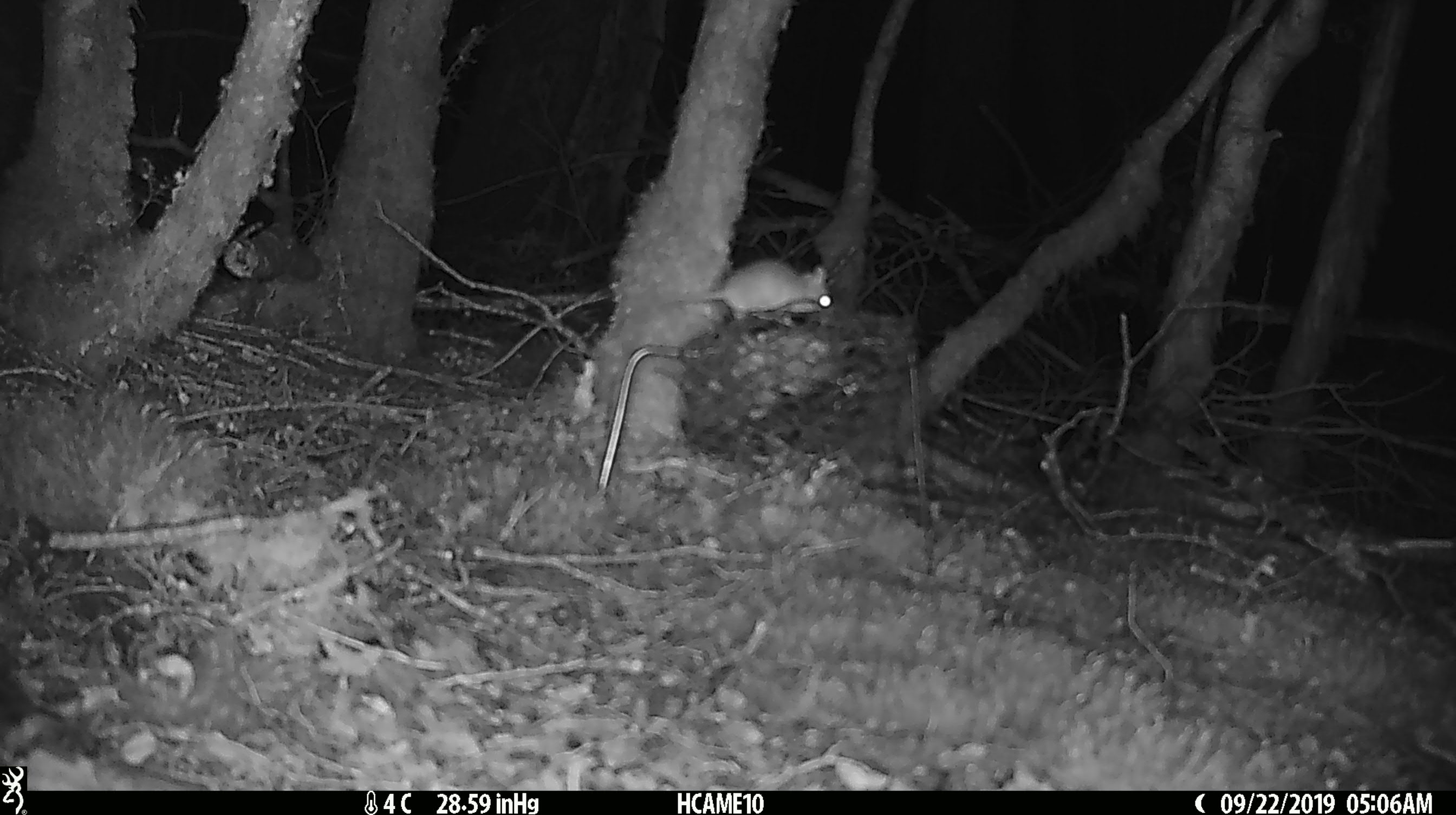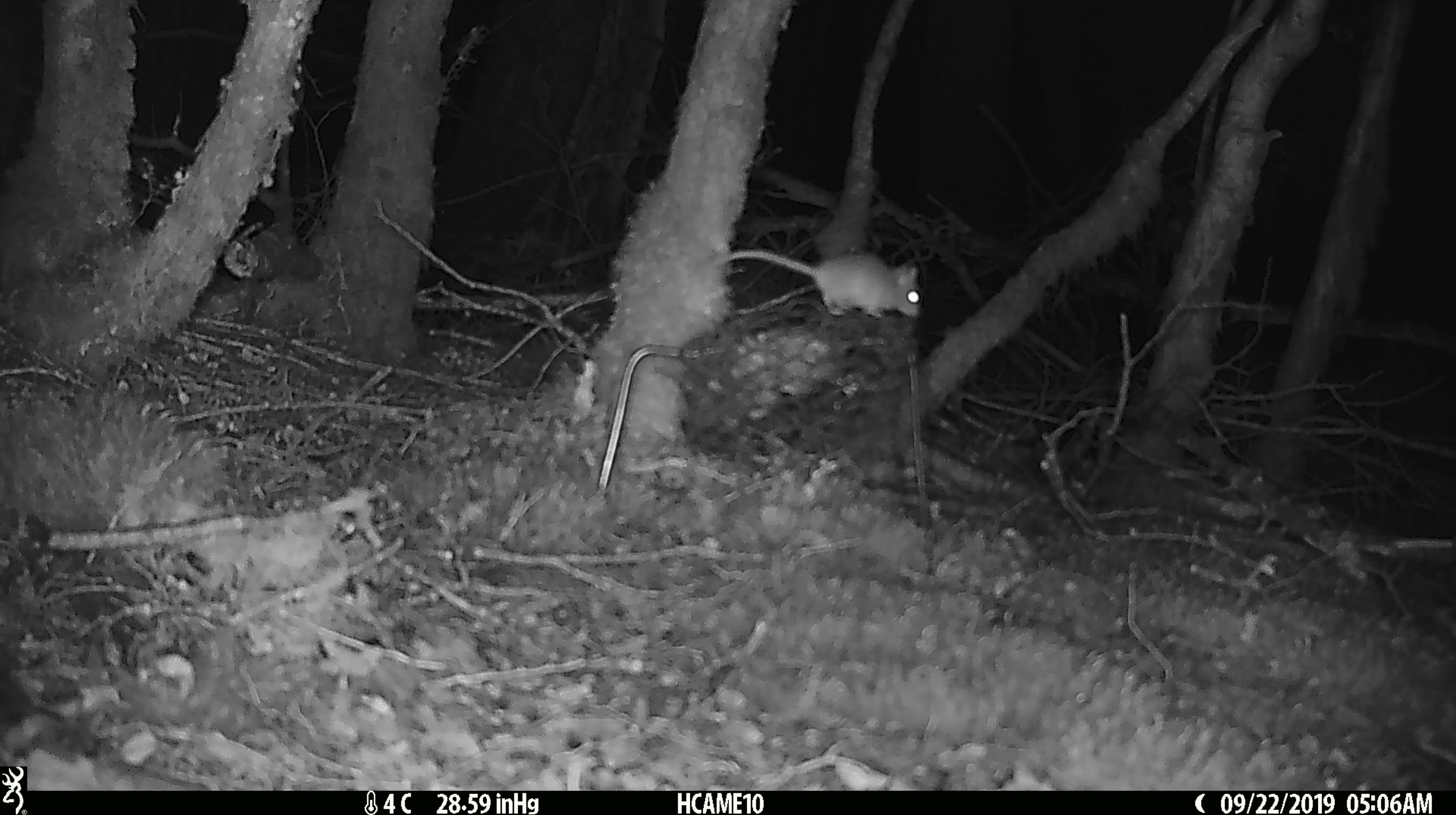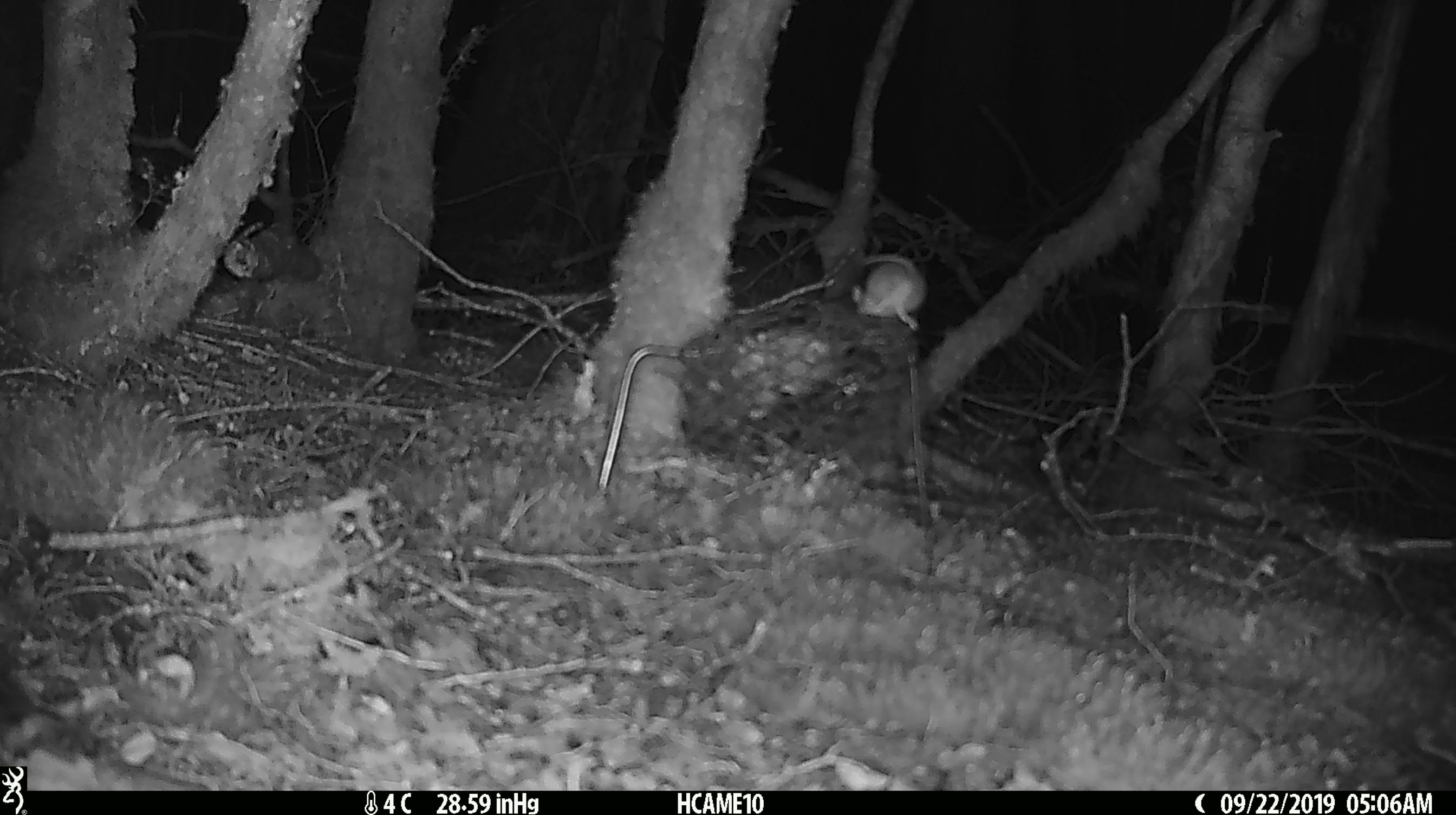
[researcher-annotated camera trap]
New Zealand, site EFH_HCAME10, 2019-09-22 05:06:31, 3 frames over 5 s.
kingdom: Animalia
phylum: Chordata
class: Mammalia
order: Rodentia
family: Muridae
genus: Mus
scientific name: Mus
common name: mouse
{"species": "mouse (Mus)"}